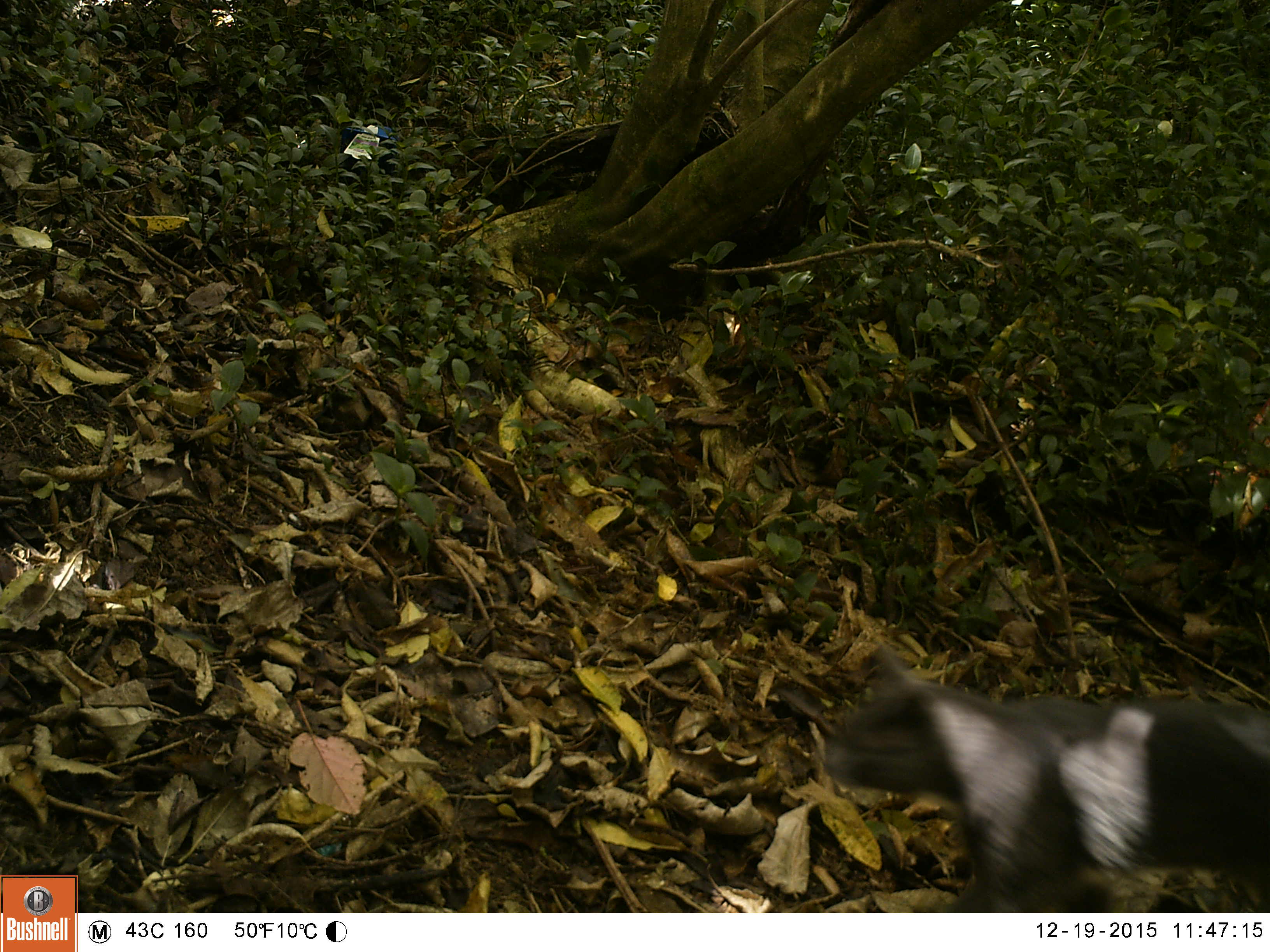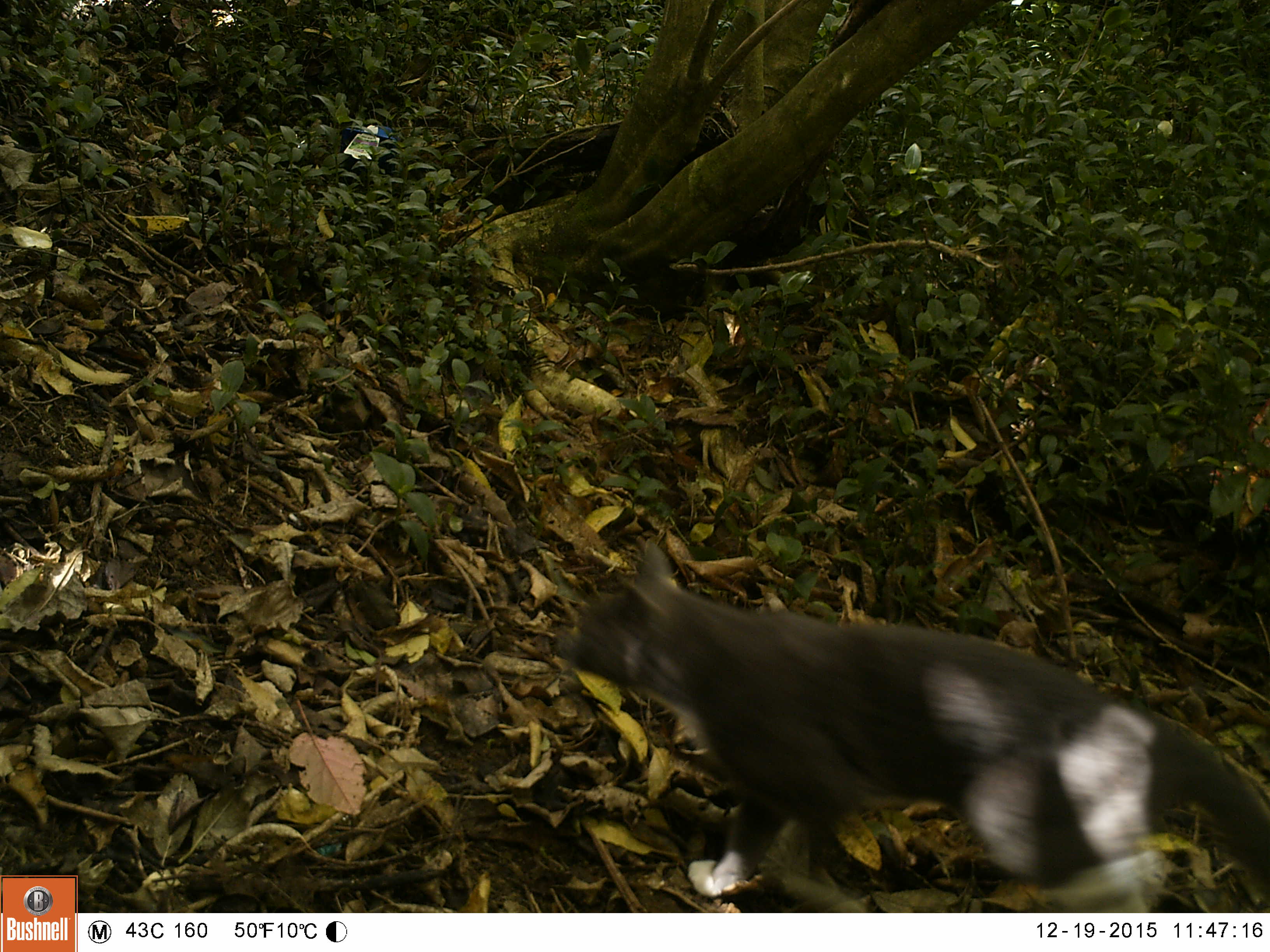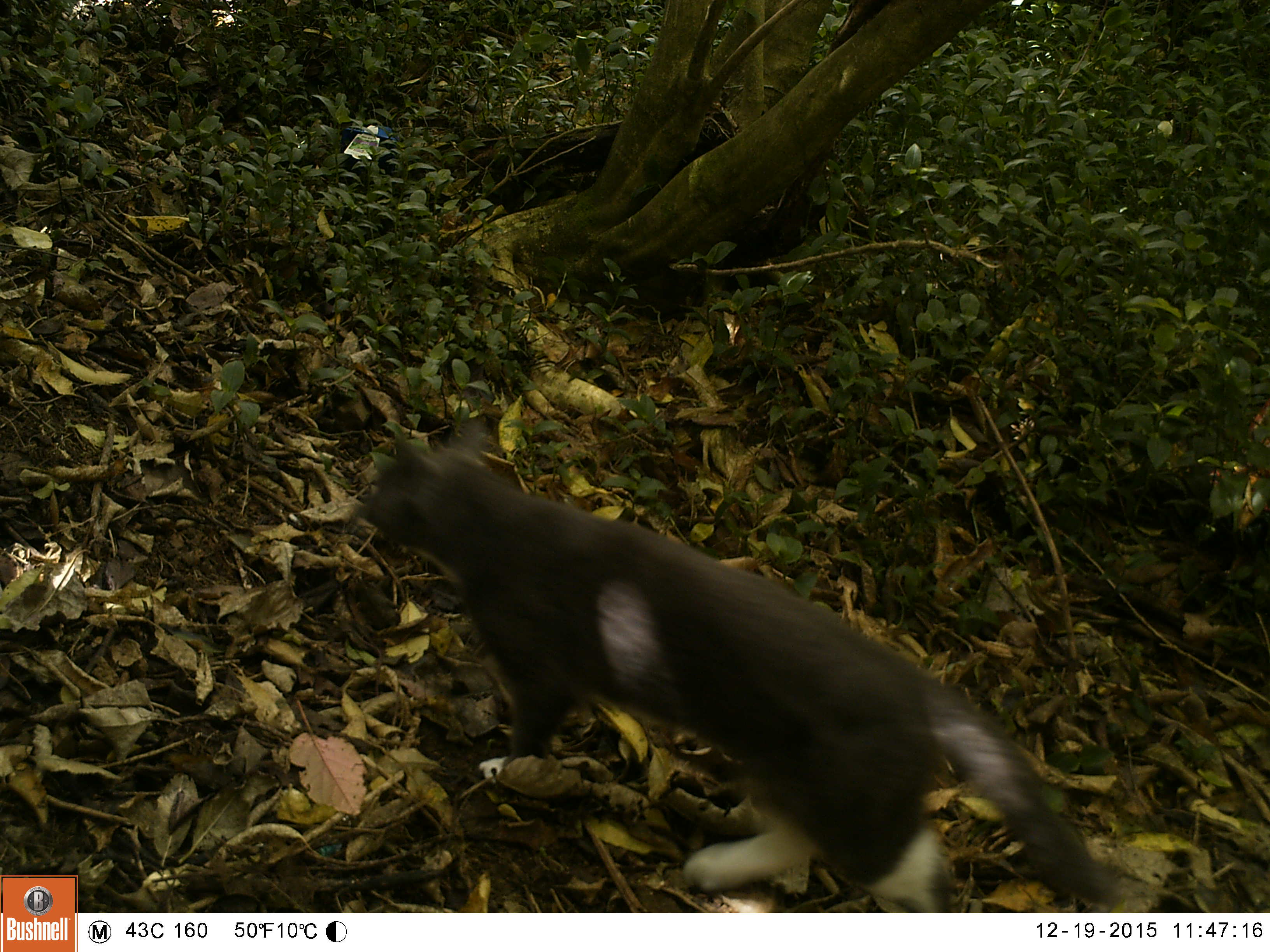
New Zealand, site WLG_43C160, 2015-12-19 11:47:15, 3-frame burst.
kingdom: Animalia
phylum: Chordata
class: Mammalia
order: Carnivora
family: Felidae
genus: Felis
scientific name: Felis catus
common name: domestic cat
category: cat